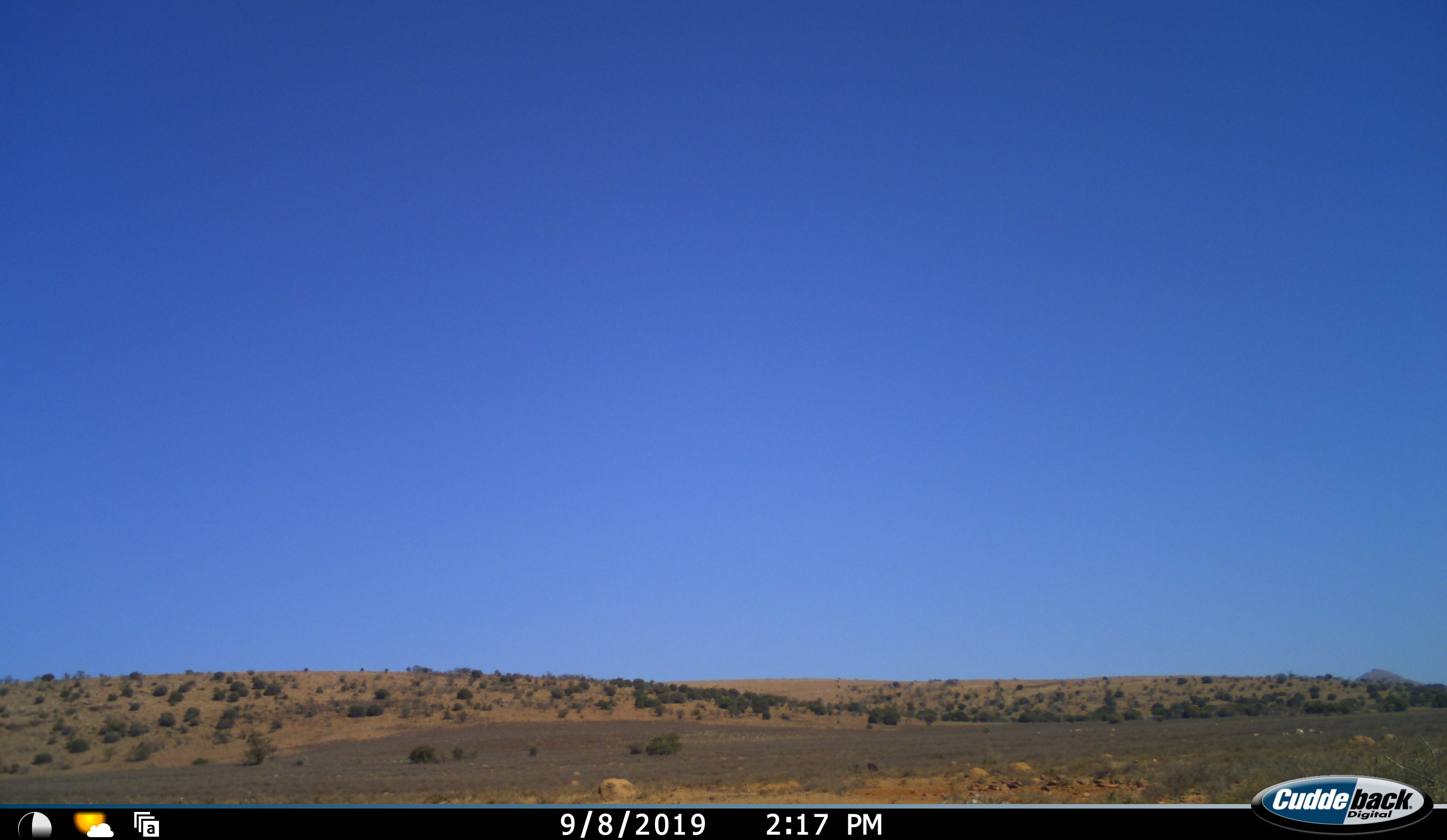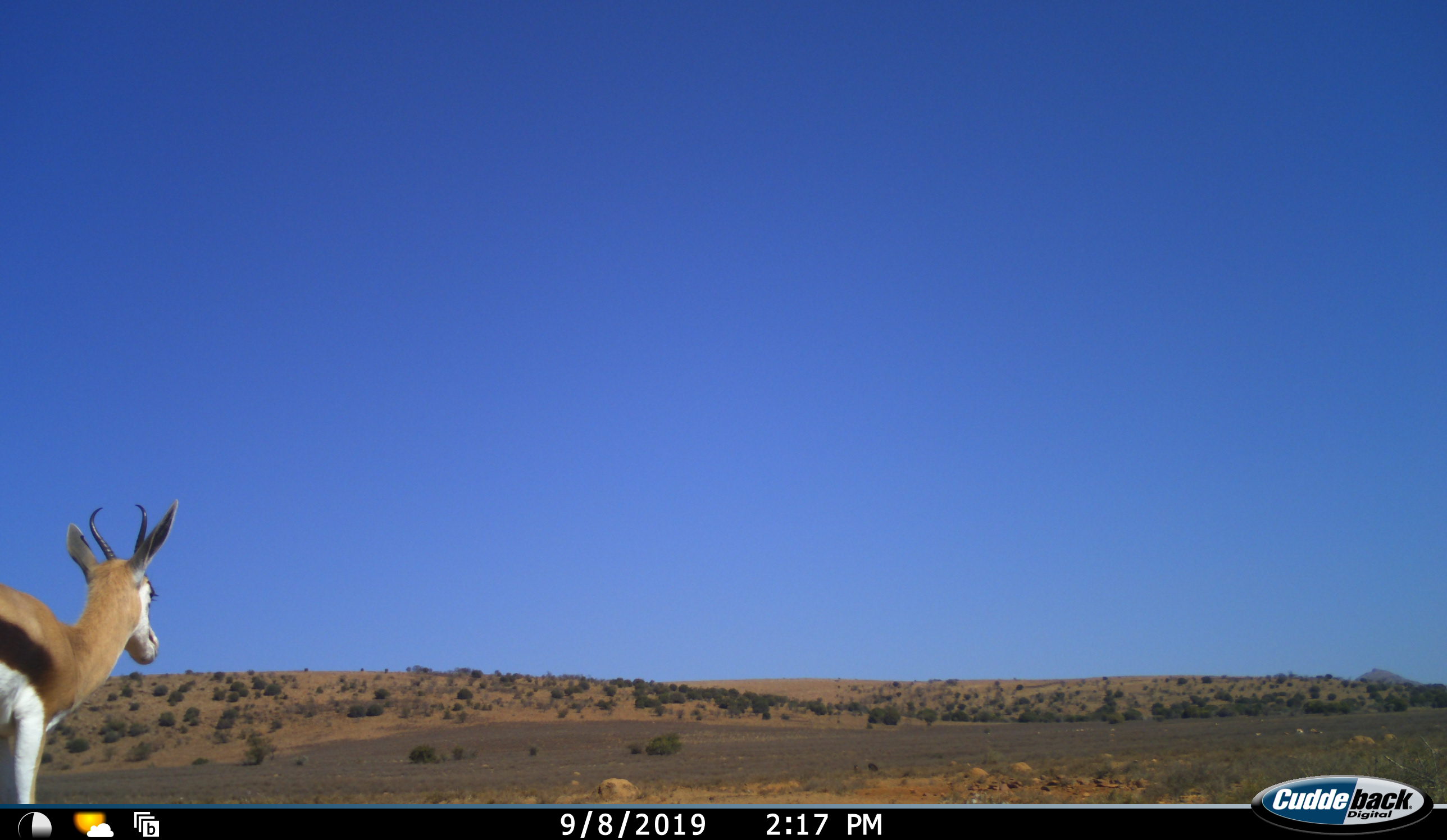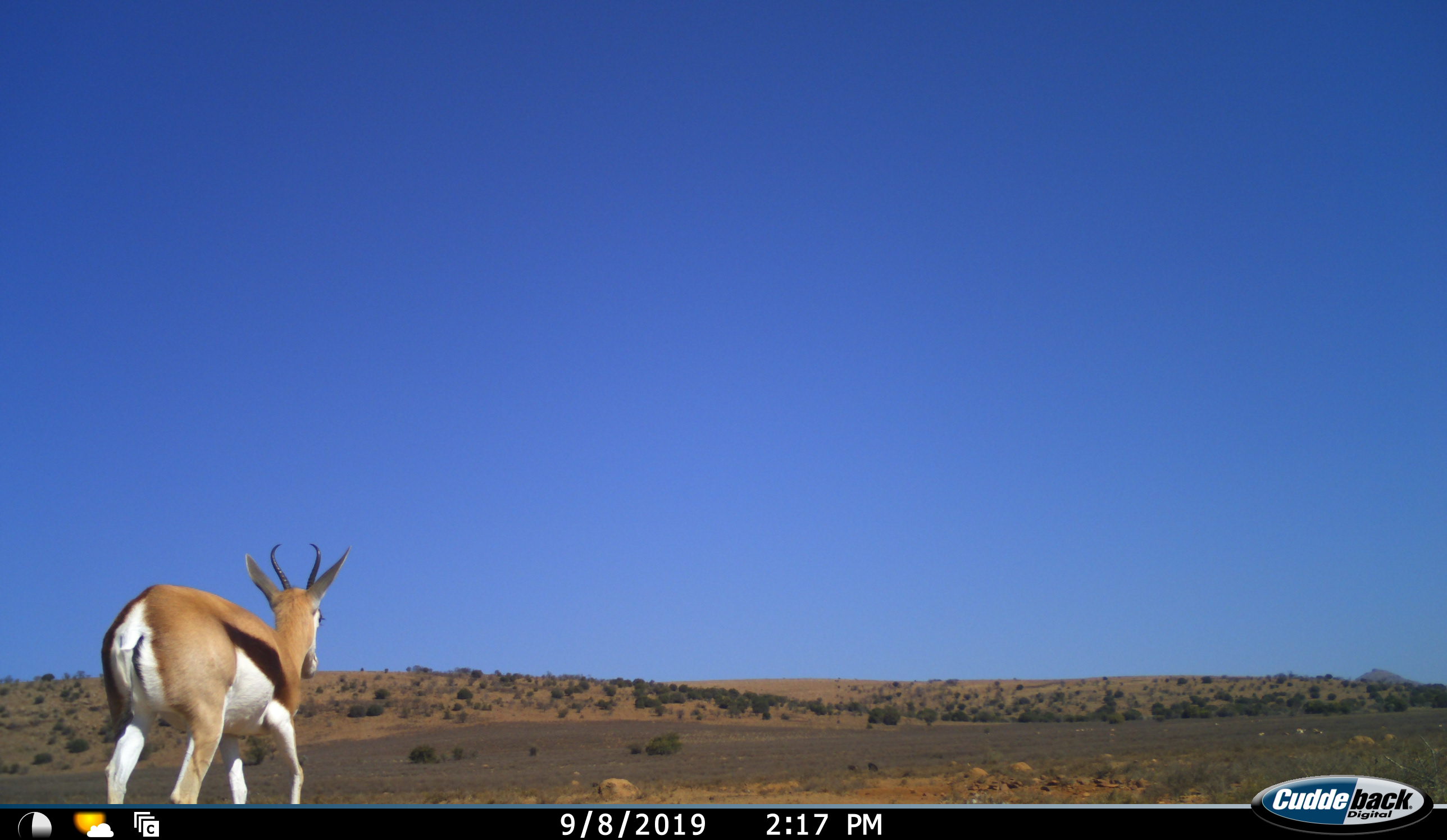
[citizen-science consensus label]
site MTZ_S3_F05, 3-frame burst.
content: unidentified animal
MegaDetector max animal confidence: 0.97